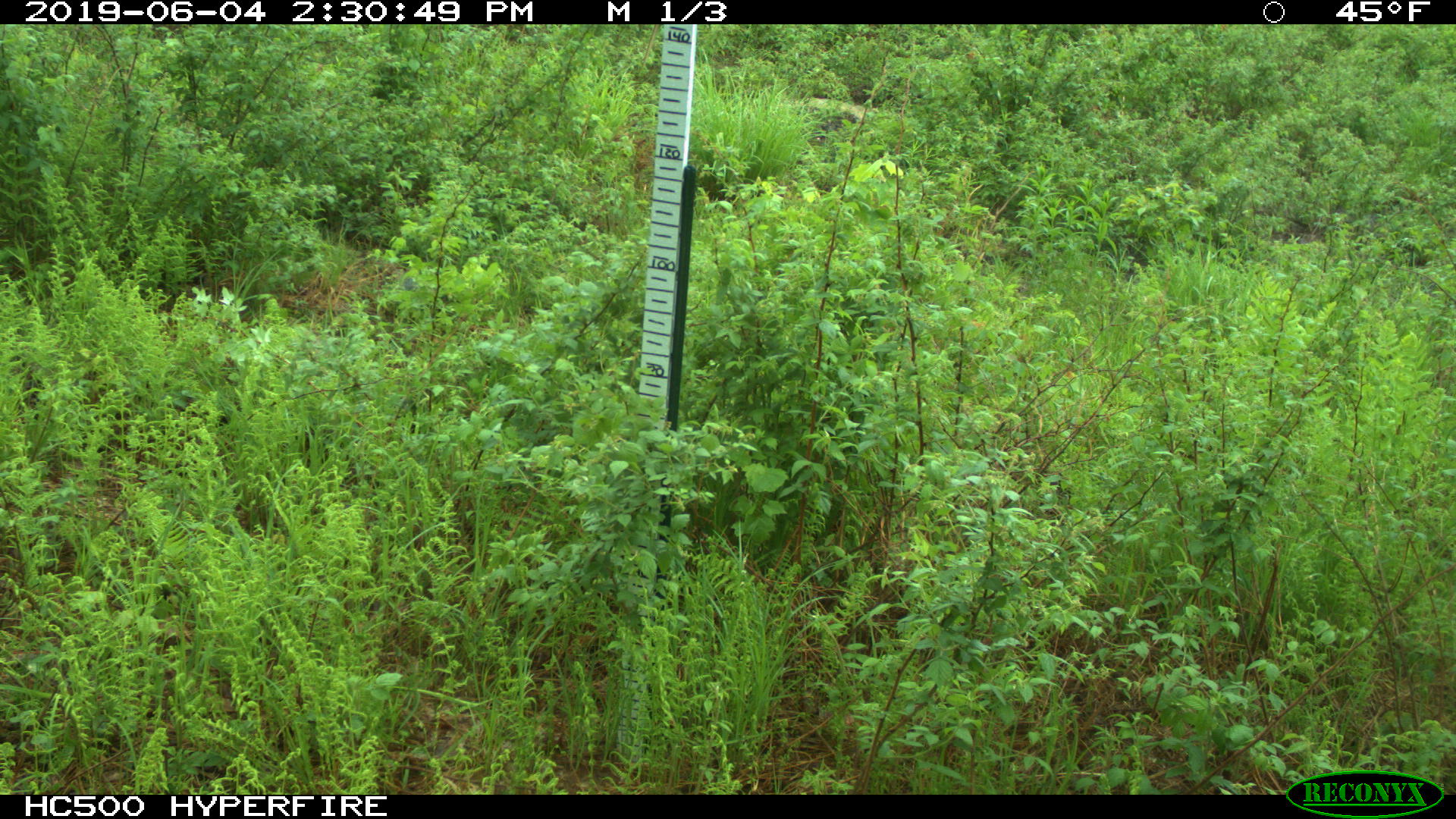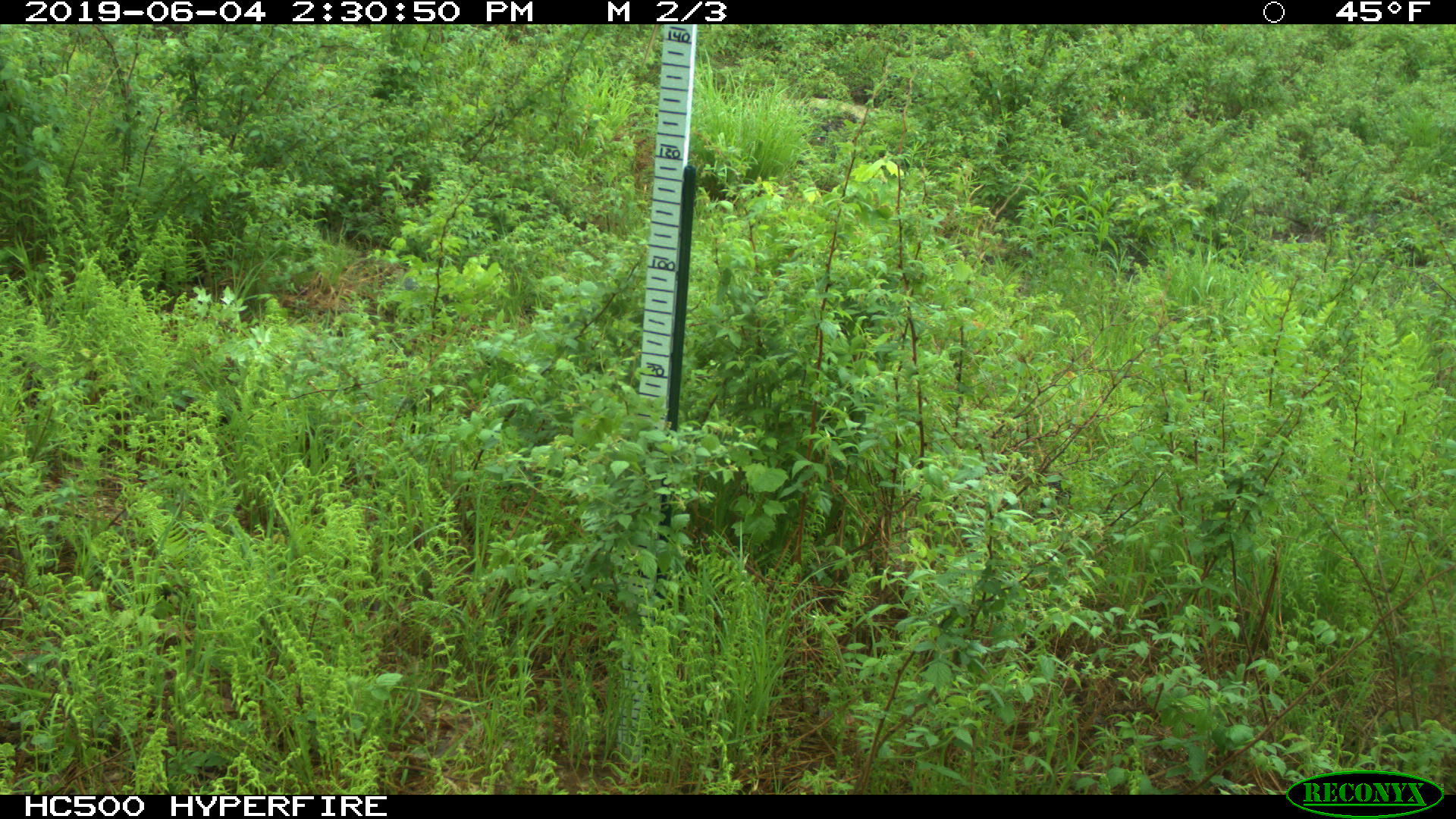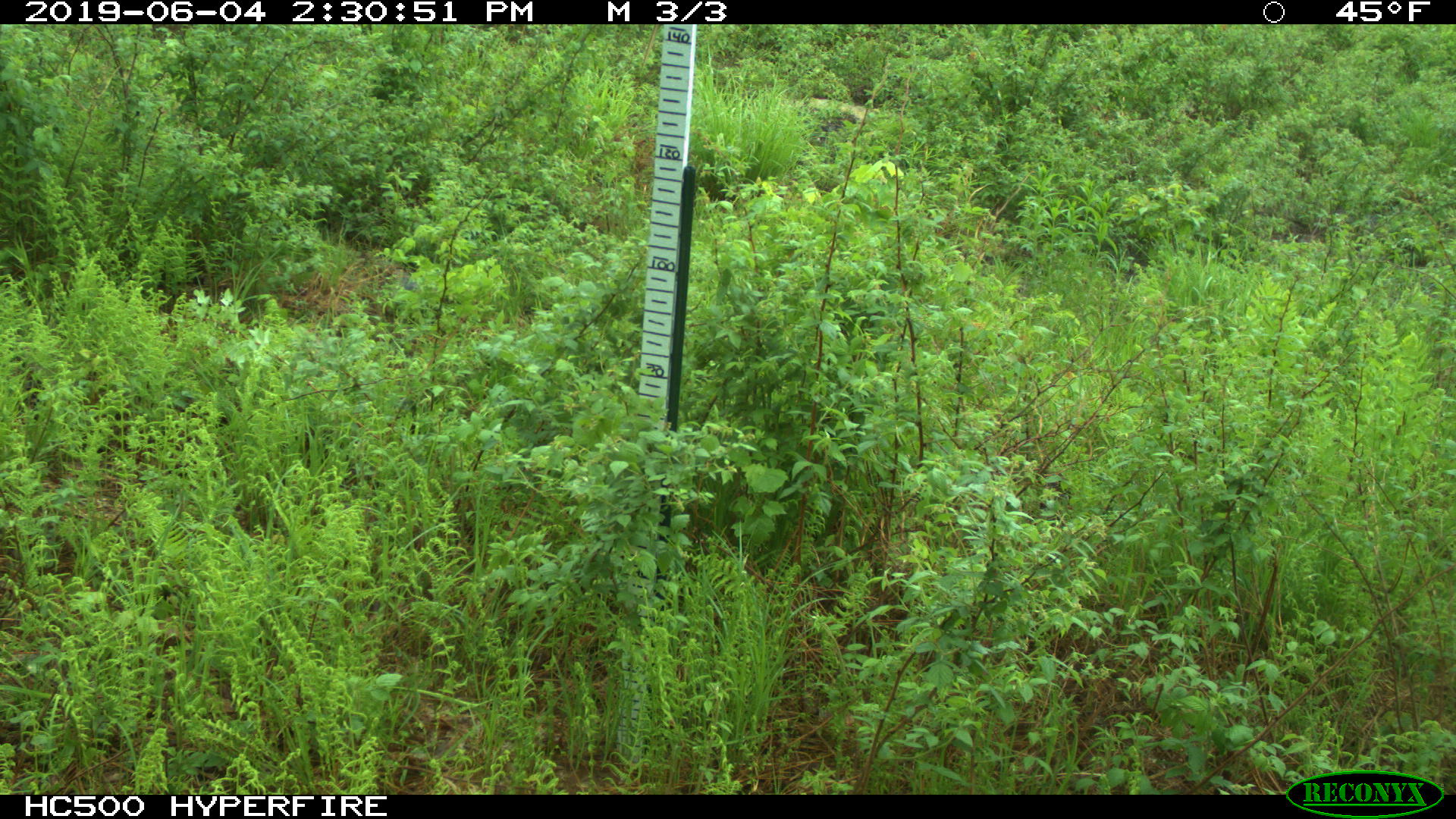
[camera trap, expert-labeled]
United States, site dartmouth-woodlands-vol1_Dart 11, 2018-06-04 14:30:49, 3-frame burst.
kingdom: Animalia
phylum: Chordata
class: Mammalia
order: Artiodactyla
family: Cervidae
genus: Alces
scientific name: Alces alces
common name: moose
Moose (Alces alces).